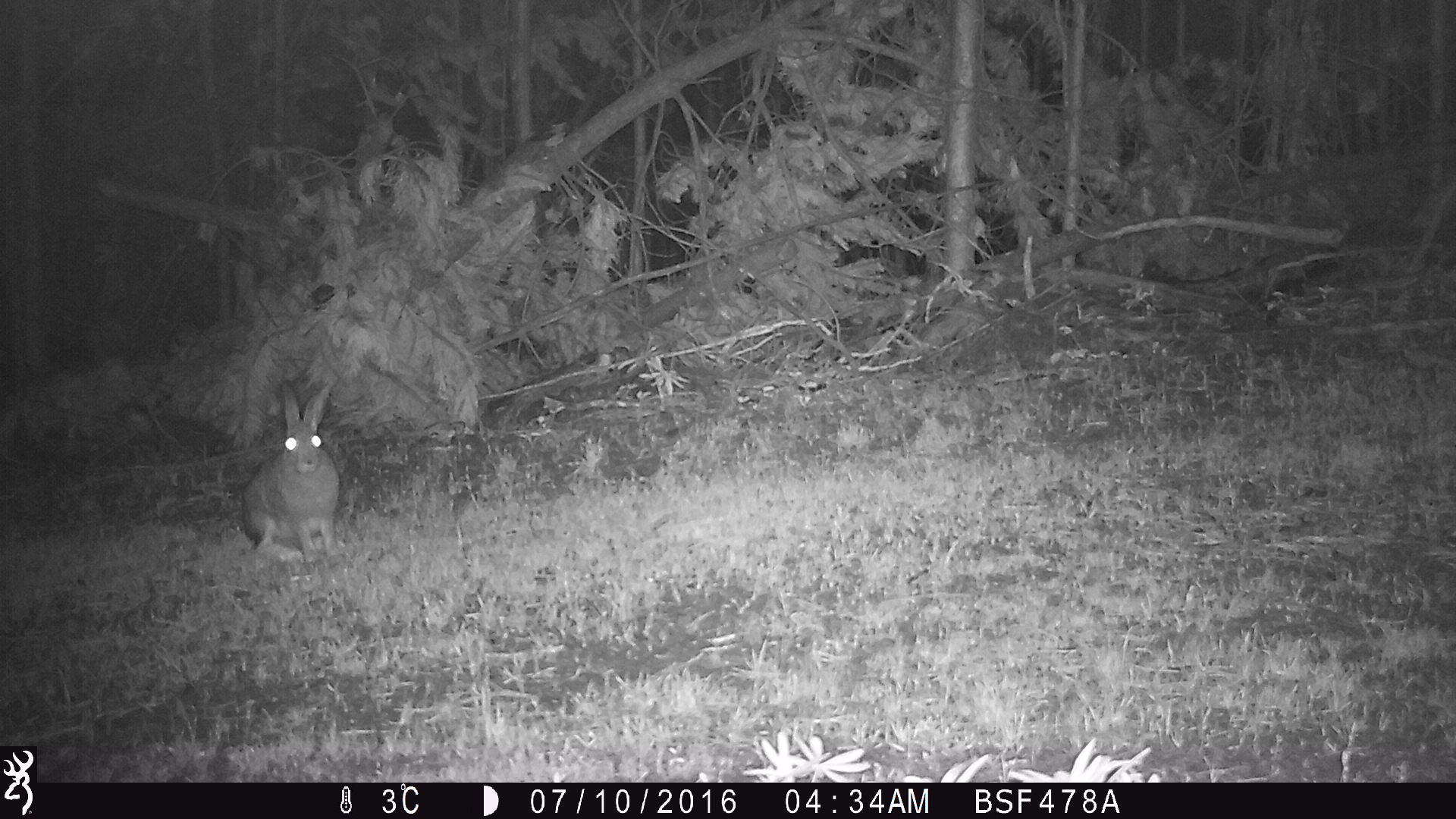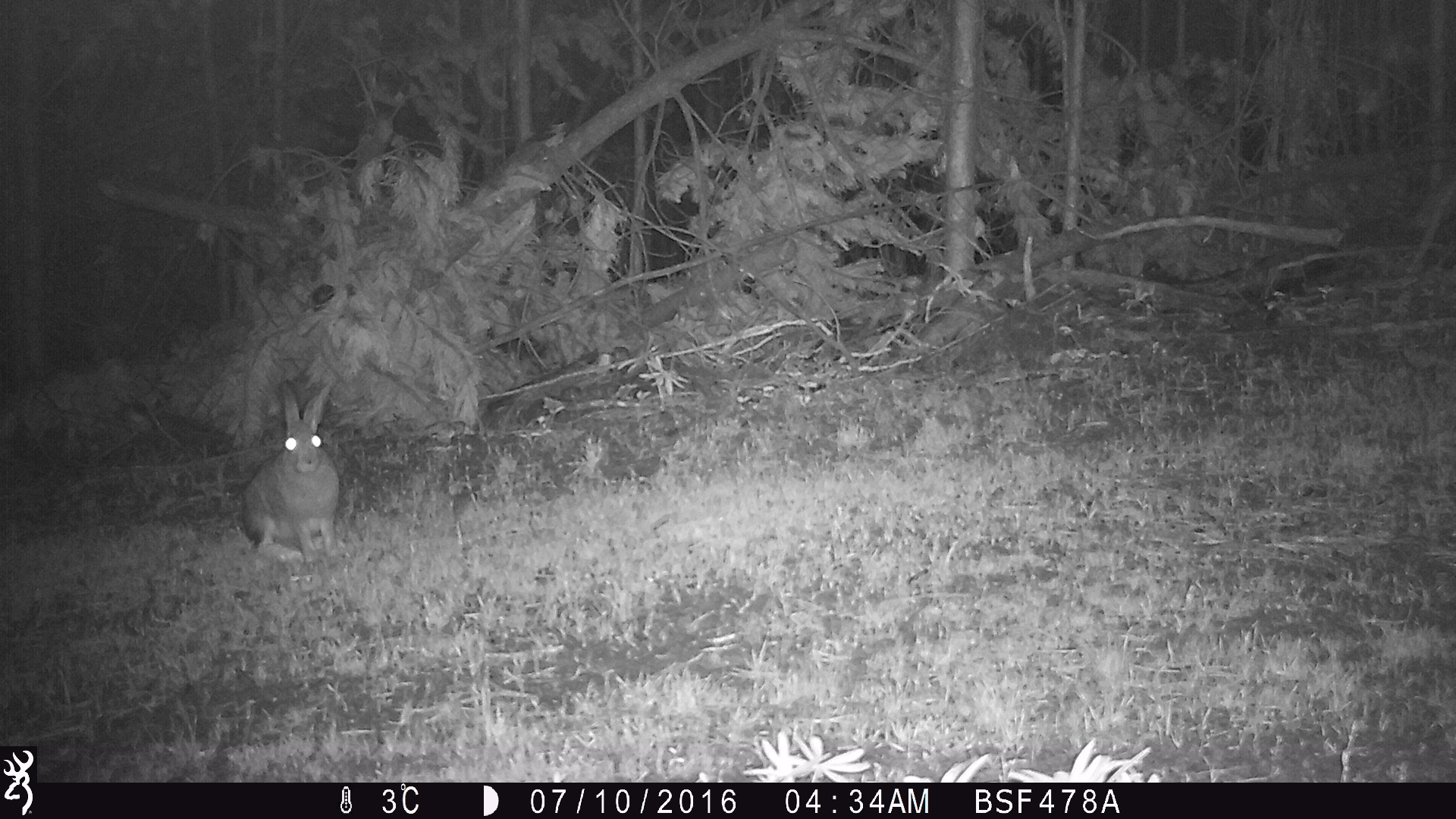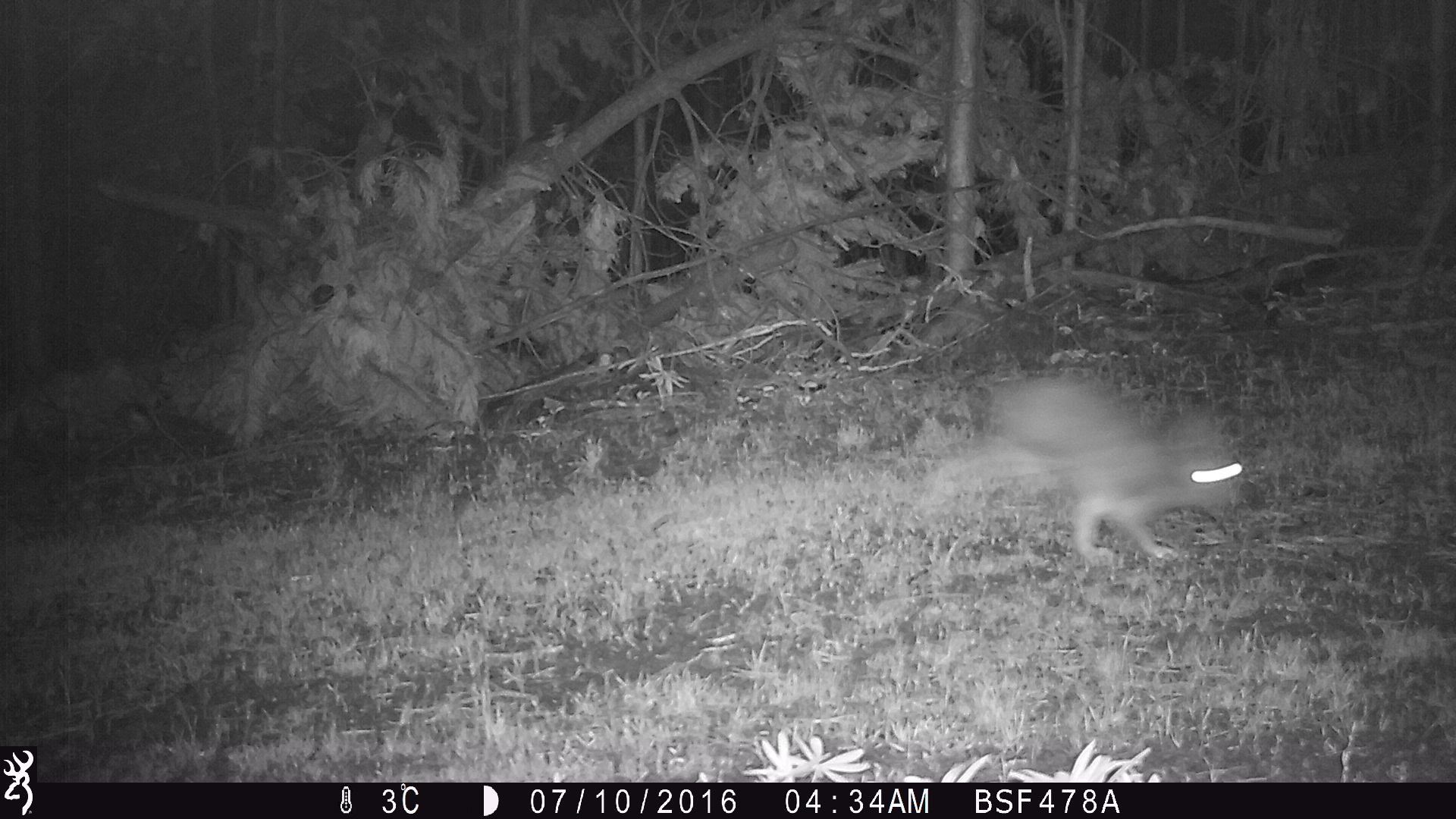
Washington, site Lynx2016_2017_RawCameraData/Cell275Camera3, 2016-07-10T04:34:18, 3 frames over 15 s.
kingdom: Animalia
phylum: Chordata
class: Mammalia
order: Lagomorpha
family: Leporidae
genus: Lepus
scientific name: Lepus americanus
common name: snowshoe hare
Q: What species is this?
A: Lepus americanus (snowshoe hare).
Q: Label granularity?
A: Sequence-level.